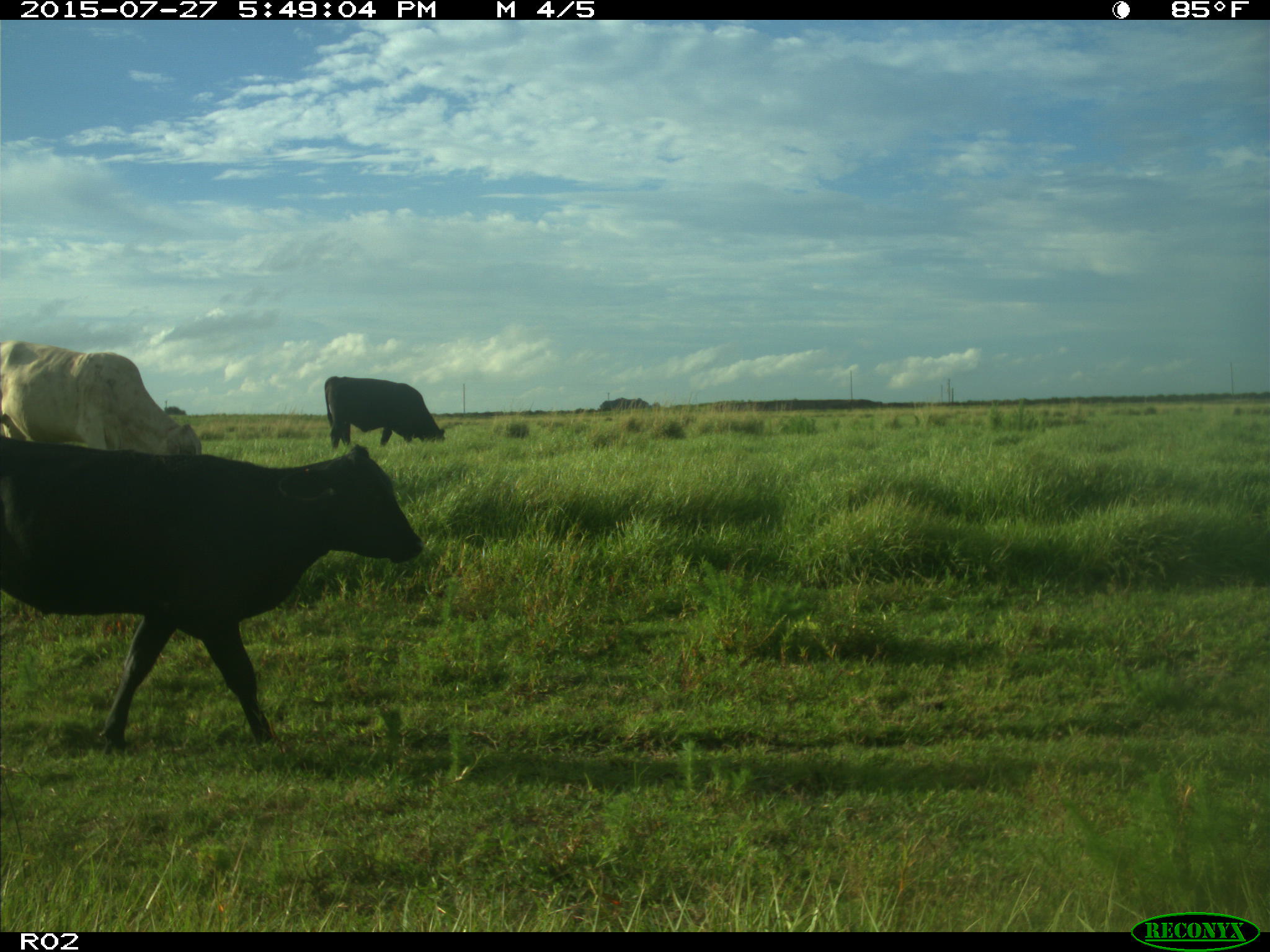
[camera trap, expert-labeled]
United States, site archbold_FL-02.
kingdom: Animalia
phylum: Chordata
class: Mammalia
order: Artiodactyla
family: Bovidae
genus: Bos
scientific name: Bos taurus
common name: domestic cow